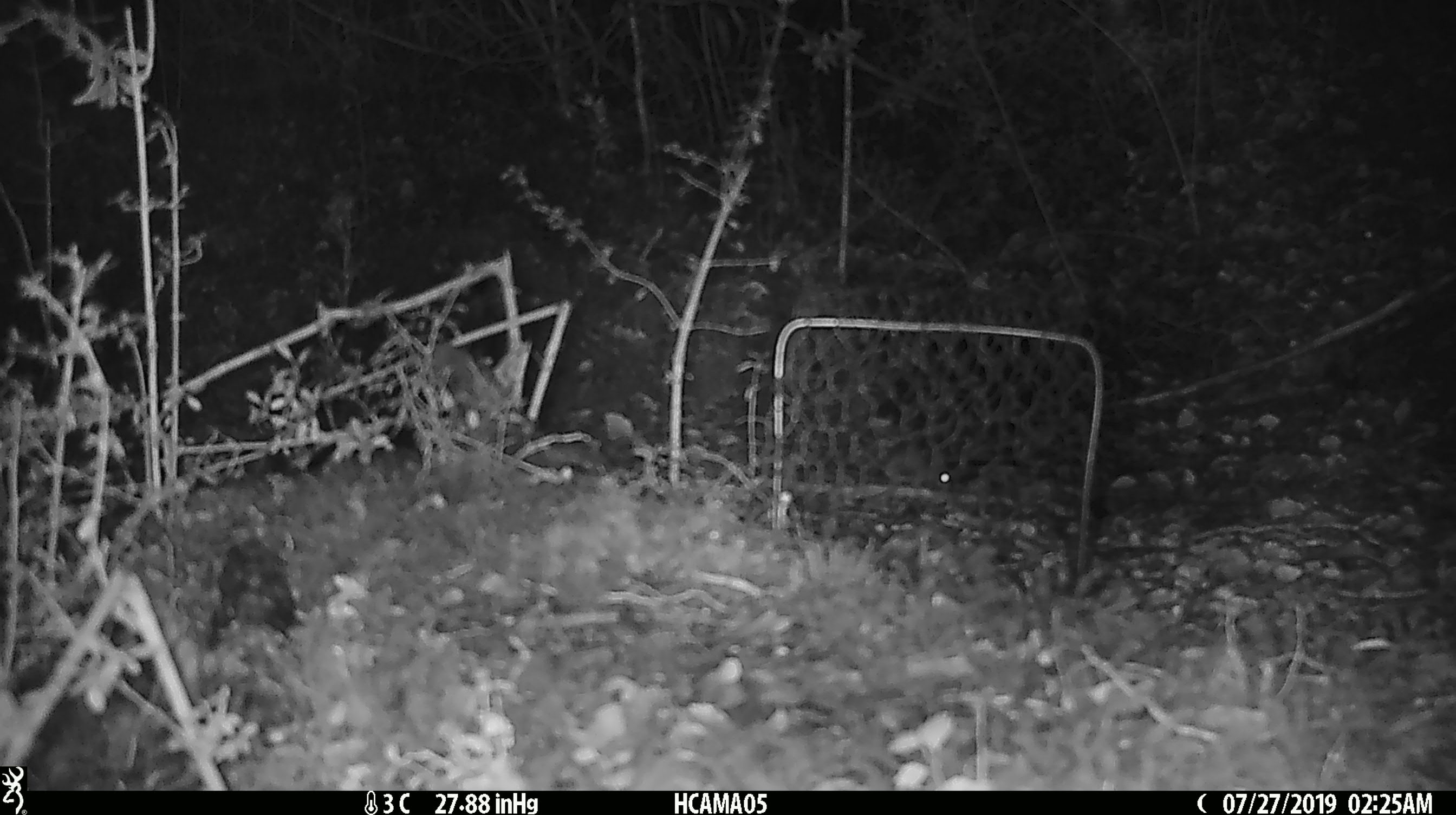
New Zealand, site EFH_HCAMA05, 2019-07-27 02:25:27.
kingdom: Animalia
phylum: Chordata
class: Mammalia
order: Rodentia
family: Muridae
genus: Mus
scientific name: Mus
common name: mouse